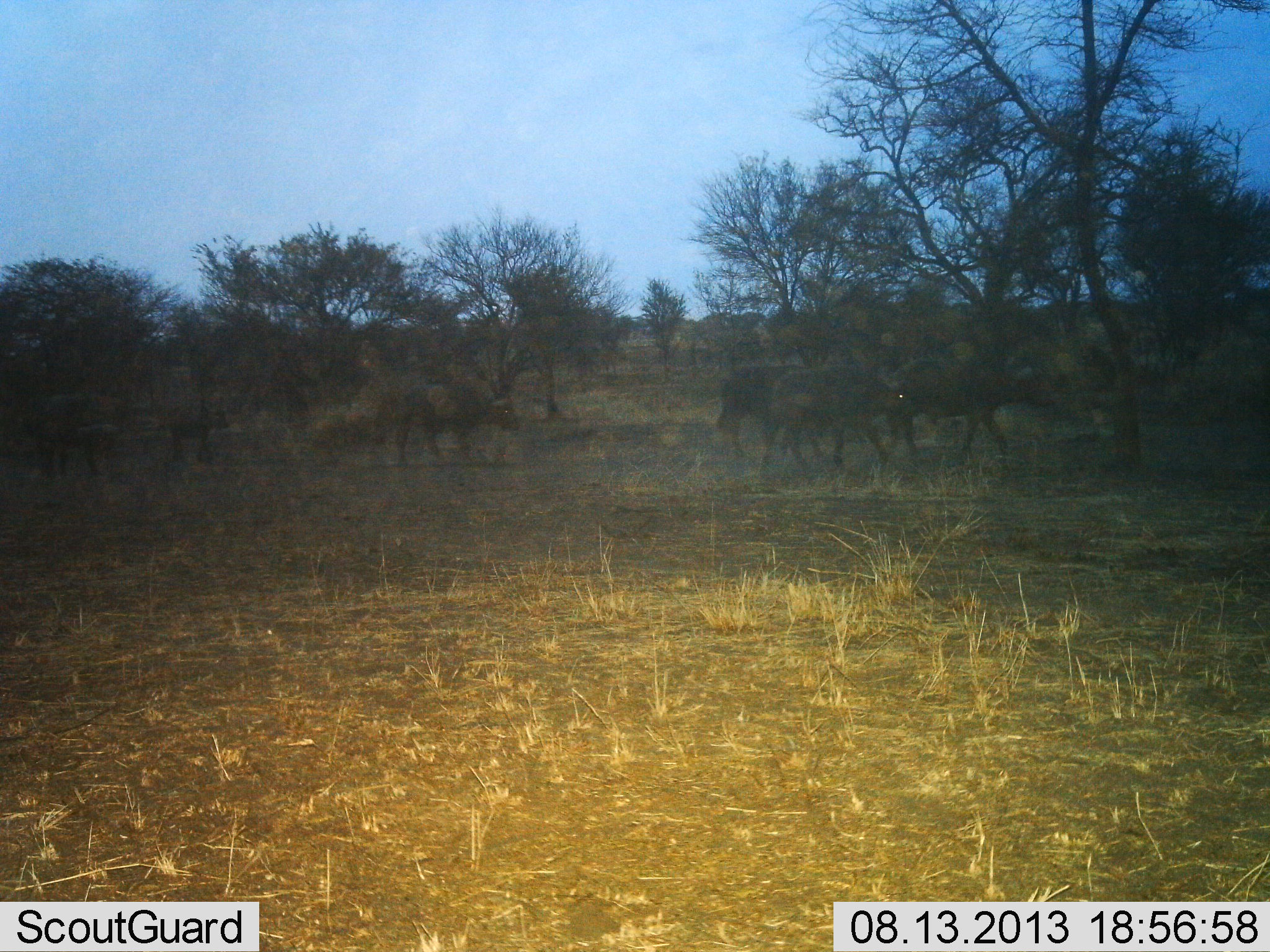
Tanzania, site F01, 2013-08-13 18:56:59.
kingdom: Animalia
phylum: Chordata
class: Mammalia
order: Artiodactyla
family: Bovidae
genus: Syncerus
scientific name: Syncerus caffer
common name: cape buffalo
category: buffalo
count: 6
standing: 10%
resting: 0%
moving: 90%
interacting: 0%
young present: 10%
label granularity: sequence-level